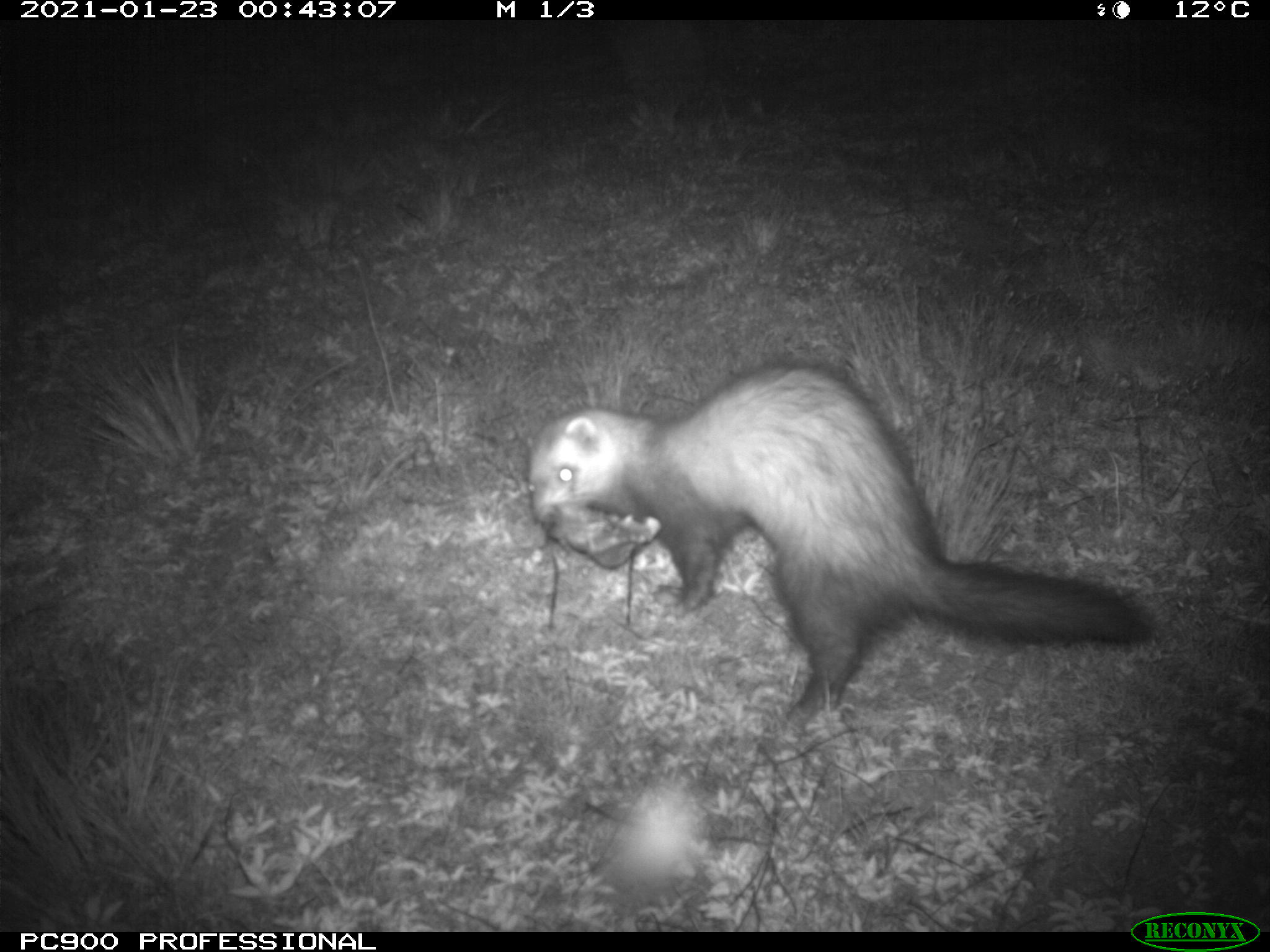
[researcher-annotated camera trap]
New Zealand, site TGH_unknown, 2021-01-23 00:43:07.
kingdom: Animalia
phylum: Chordata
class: Mammalia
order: Carnivora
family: Mustelidae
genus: Mustela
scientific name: Mustela furo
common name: ferret